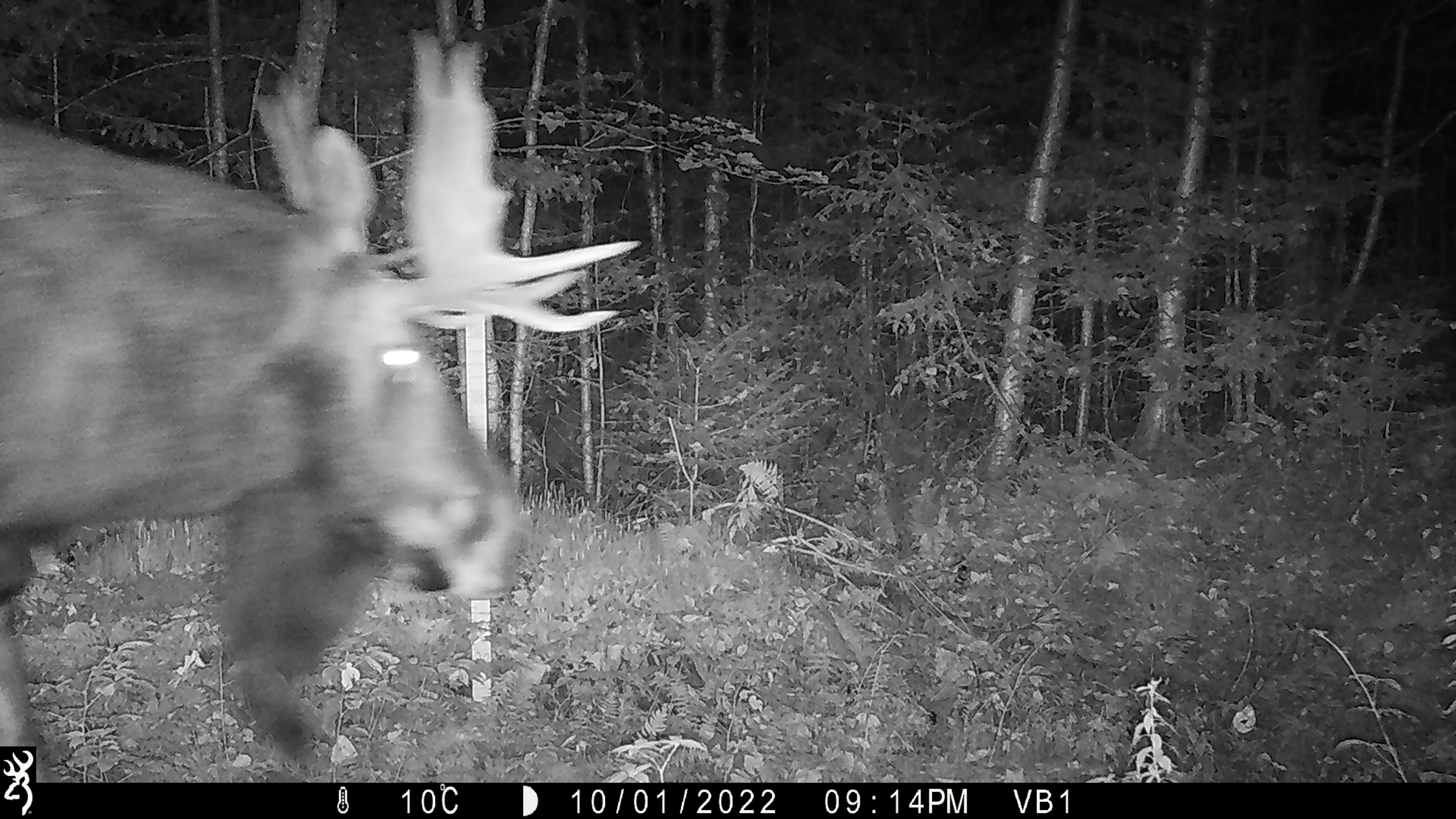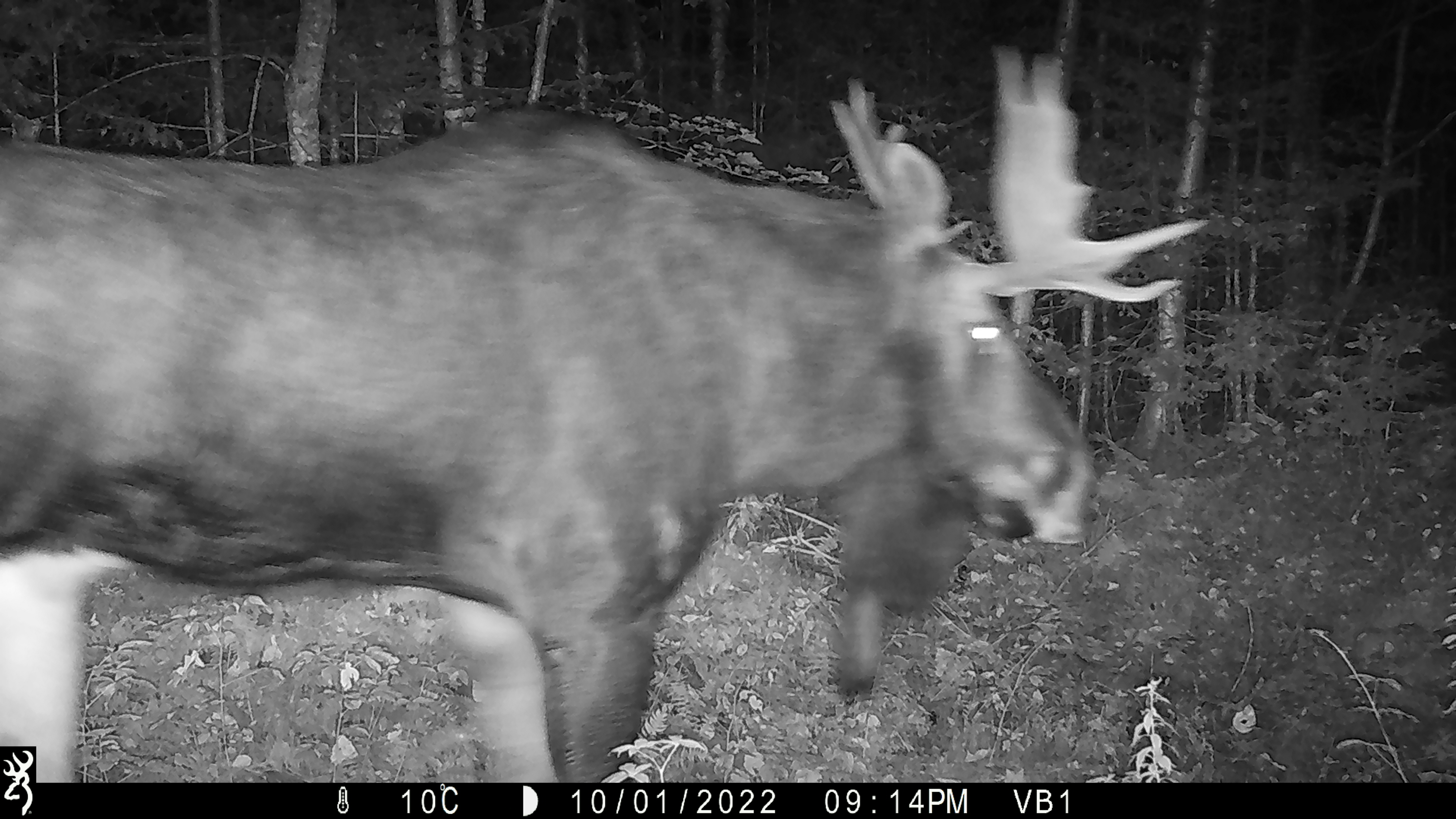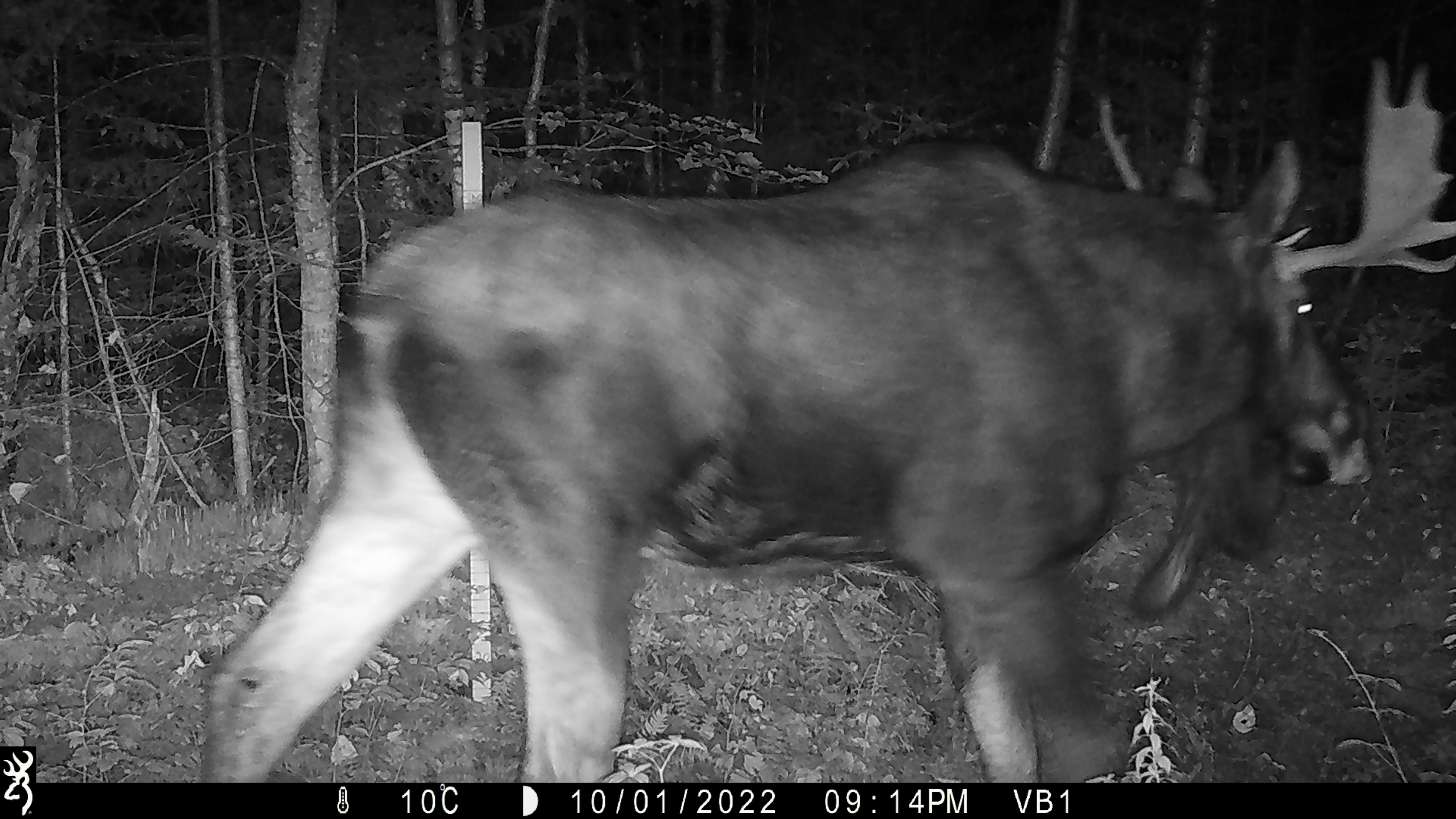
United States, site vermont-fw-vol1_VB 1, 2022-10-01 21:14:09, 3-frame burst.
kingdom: Animalia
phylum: Chordata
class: Mammalia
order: Artiodactyla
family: Cervidae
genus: Alces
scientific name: Alces alces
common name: moose